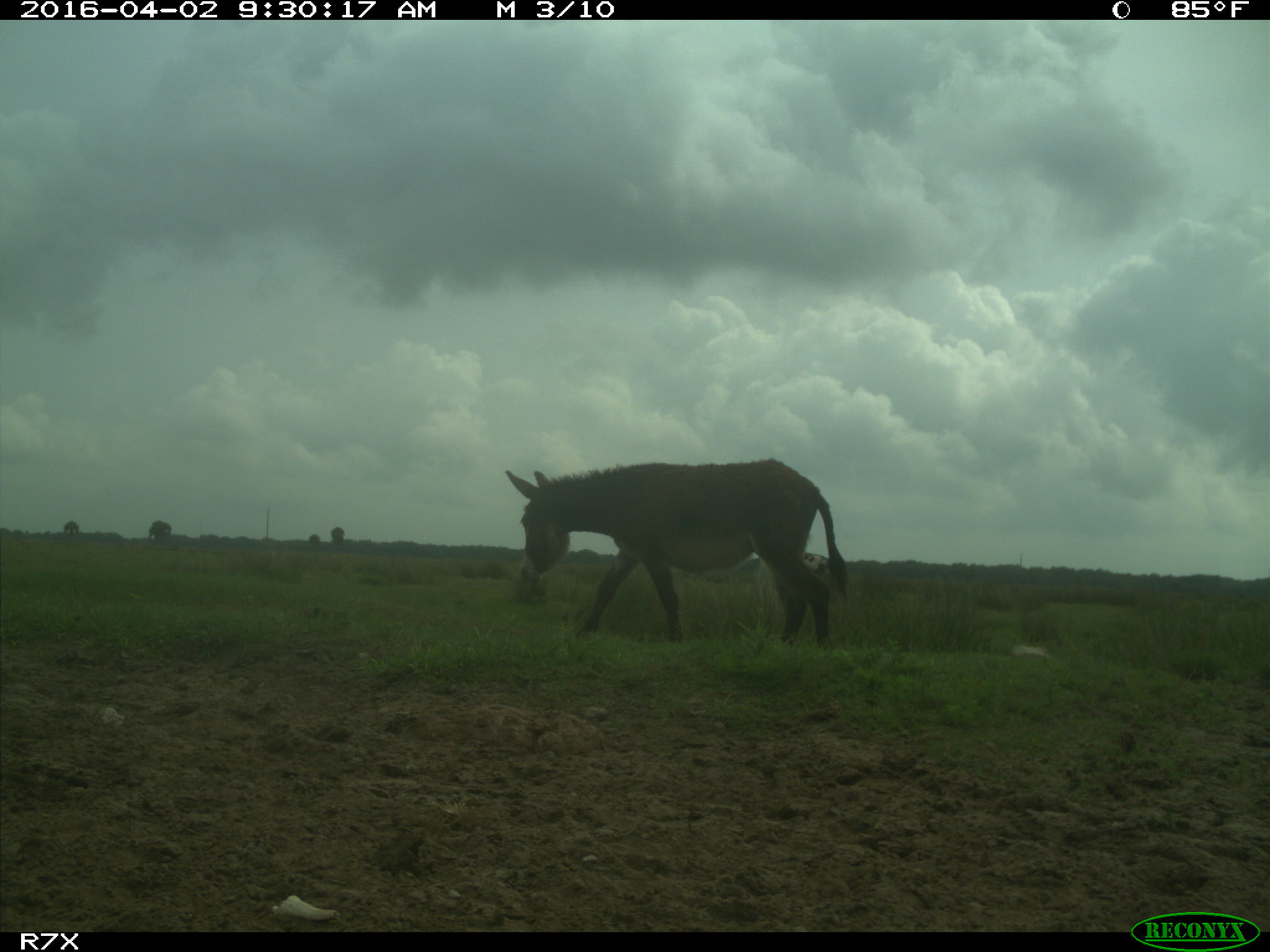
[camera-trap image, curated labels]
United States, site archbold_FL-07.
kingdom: Animalia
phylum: Chordata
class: Mammalia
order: Artiodactyla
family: Bovidae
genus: Bos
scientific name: Bos taurus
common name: domestic cow